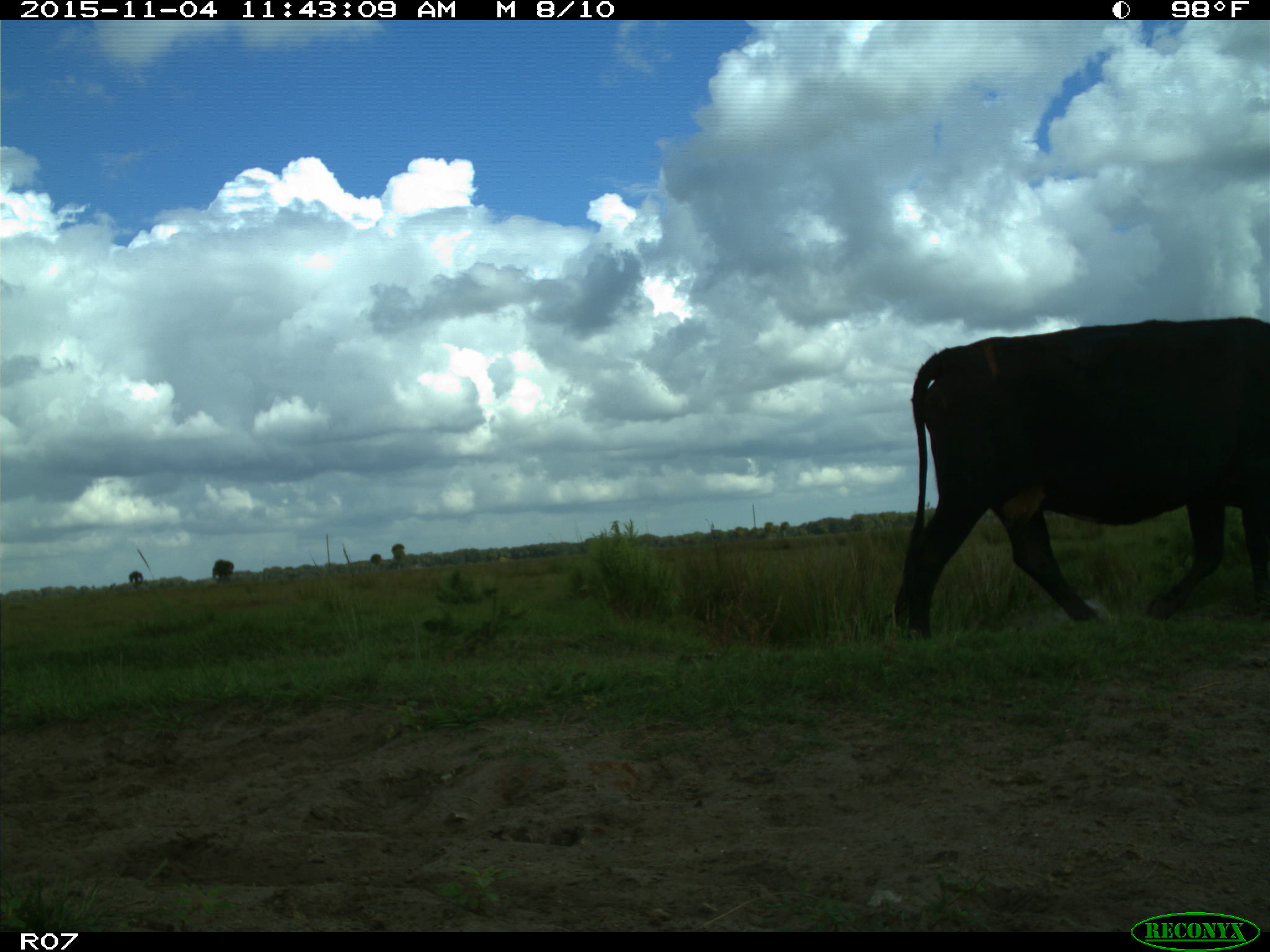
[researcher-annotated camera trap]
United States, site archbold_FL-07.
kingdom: Animalia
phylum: Chordata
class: Mammalia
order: Artiodactyla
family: Bovidae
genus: Bos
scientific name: Bos taurus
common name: domestic cow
Bos taurus (domestic cow).